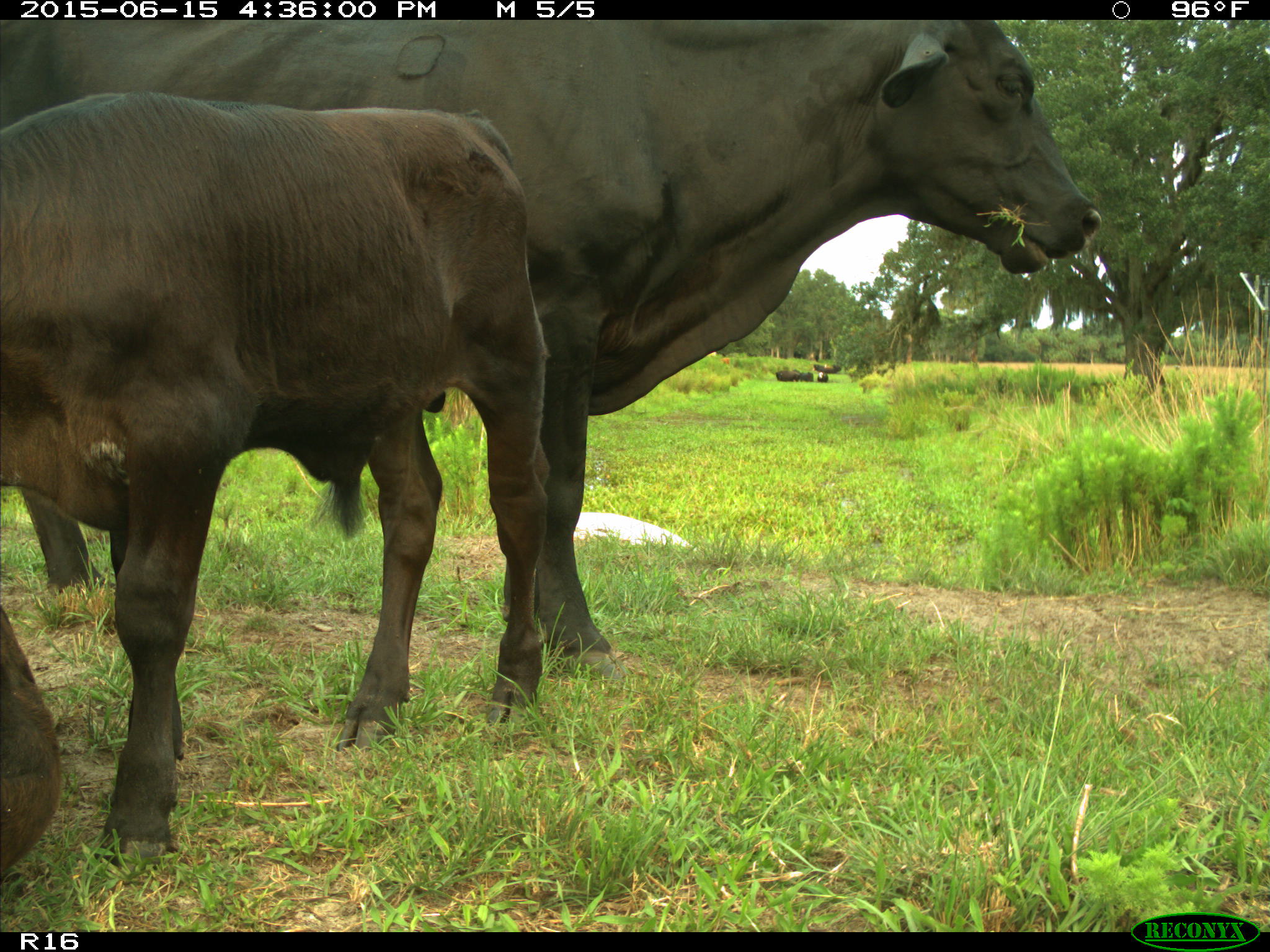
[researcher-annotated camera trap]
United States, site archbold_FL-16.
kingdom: Animalia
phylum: Chordata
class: Mammalia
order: Artiodactyla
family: Bovidae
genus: Bos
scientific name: Bos taurus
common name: domestic cow